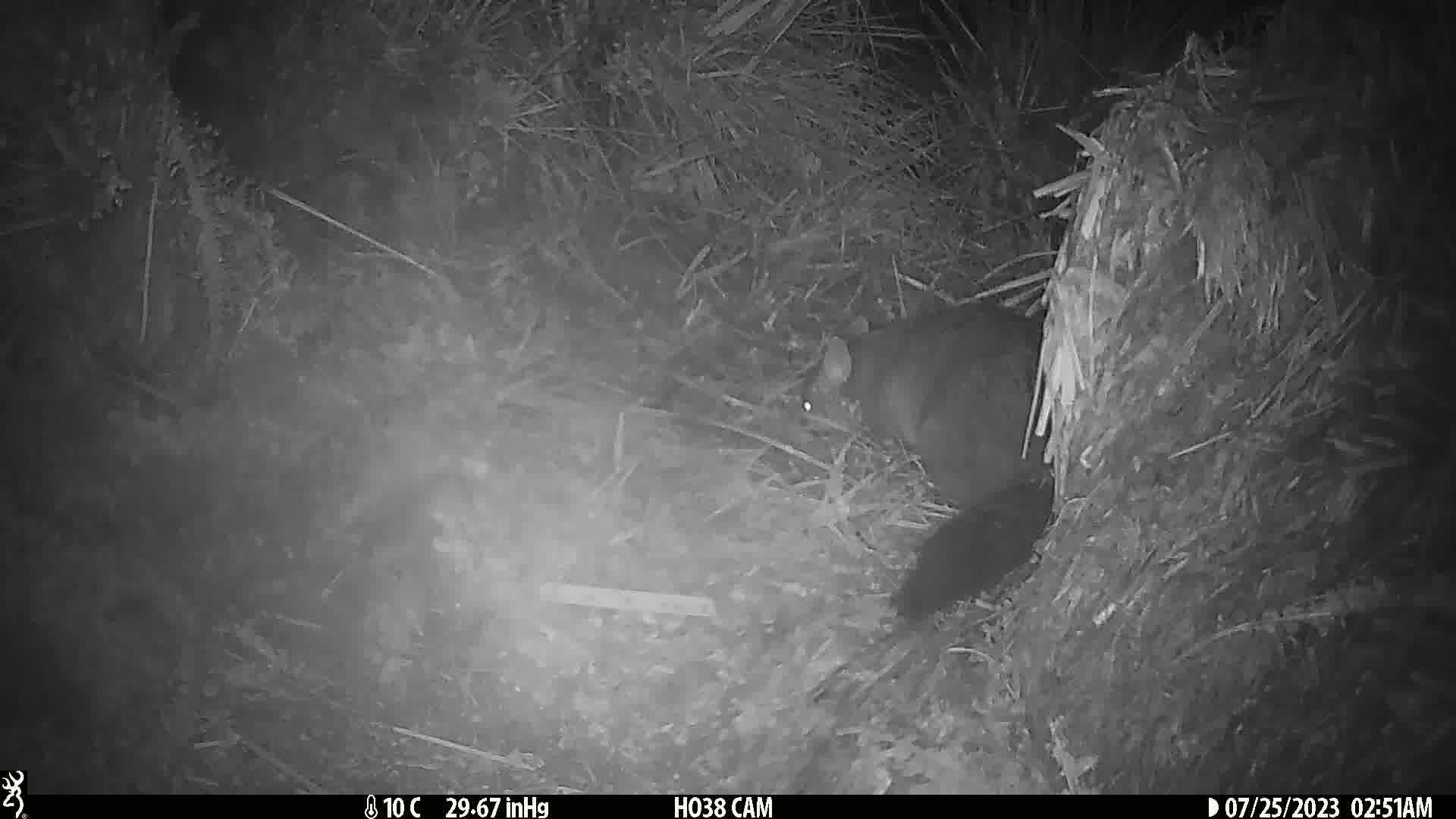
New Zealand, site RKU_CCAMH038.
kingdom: Animalia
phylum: Chordata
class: Mammalia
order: Diprotodontia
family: Phalangeridae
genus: Trichosurus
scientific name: Trichosurus vulpecula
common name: common brushtail possum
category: possum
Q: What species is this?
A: Possum (common brushtail possum) (Trichosurus vulpecula).